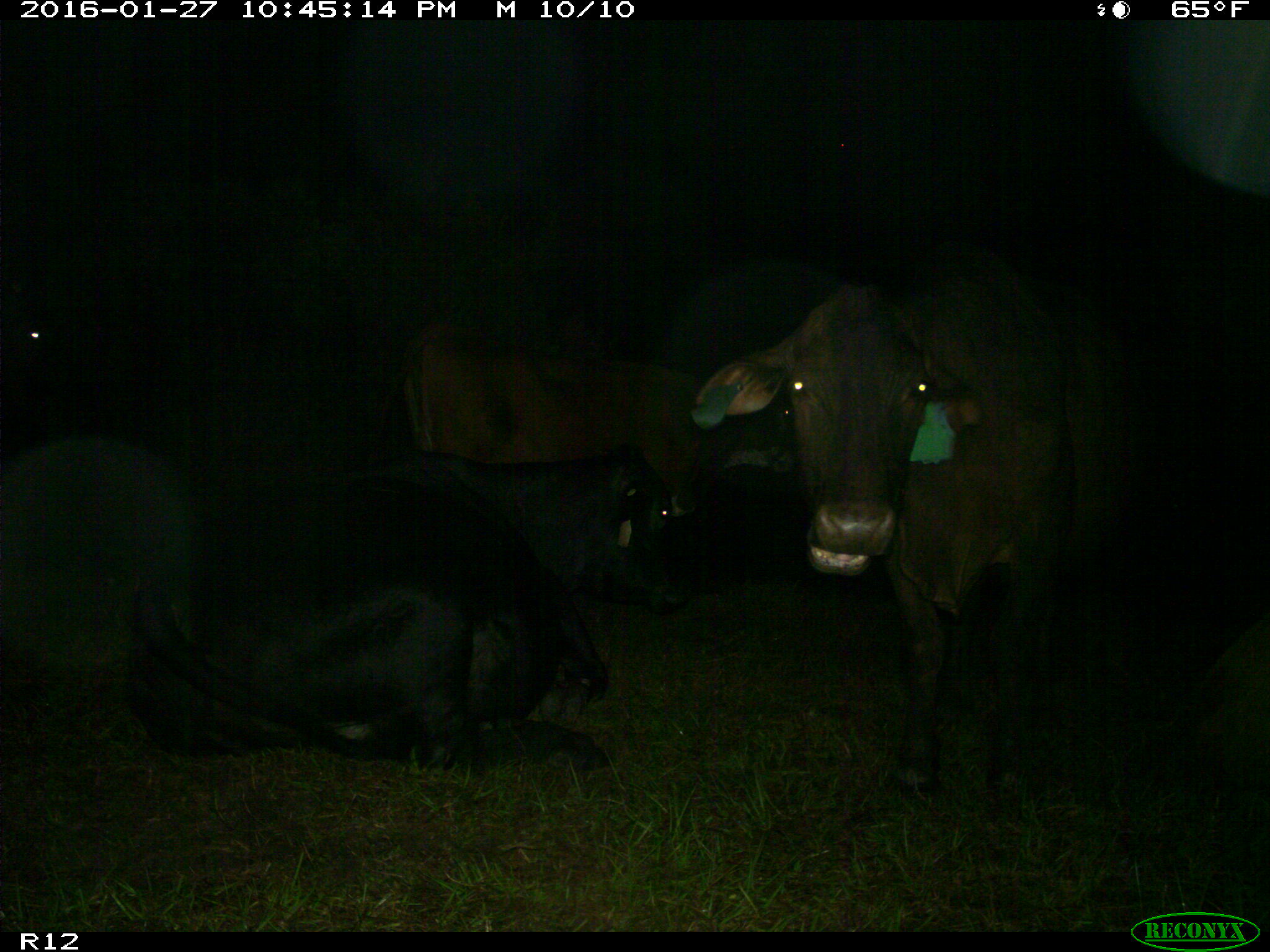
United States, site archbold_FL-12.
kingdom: Animalia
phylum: Chordata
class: Mammalia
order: Artiodactyla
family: Bovidae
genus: Bos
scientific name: Bos taurus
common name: domestic cow